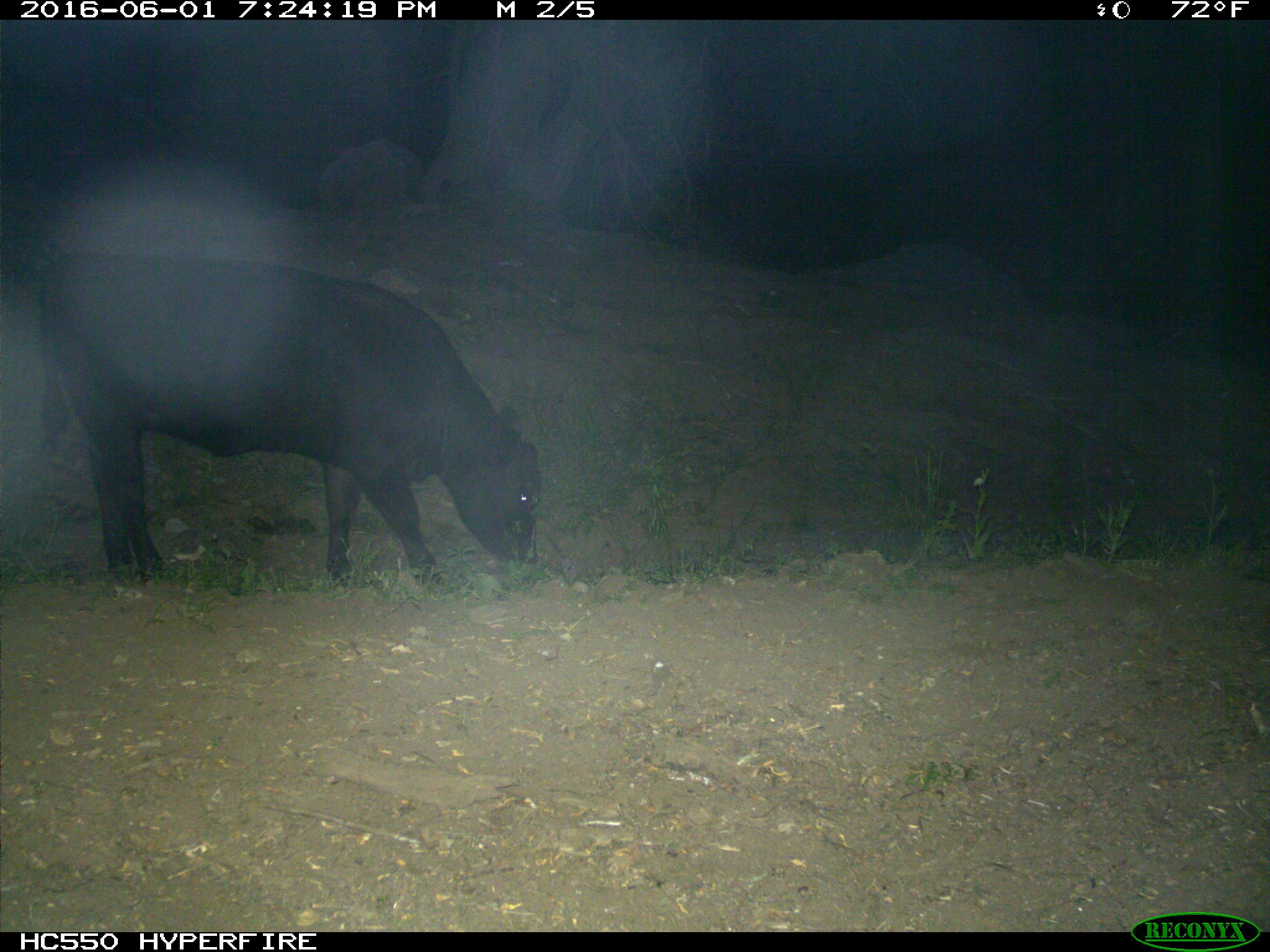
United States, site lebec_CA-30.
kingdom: Animalia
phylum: Chordata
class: Mammalia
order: Artiodactyla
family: Bovidae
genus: Bos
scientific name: Bos taurus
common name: domestic cow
Bos taurus (domestic cow).